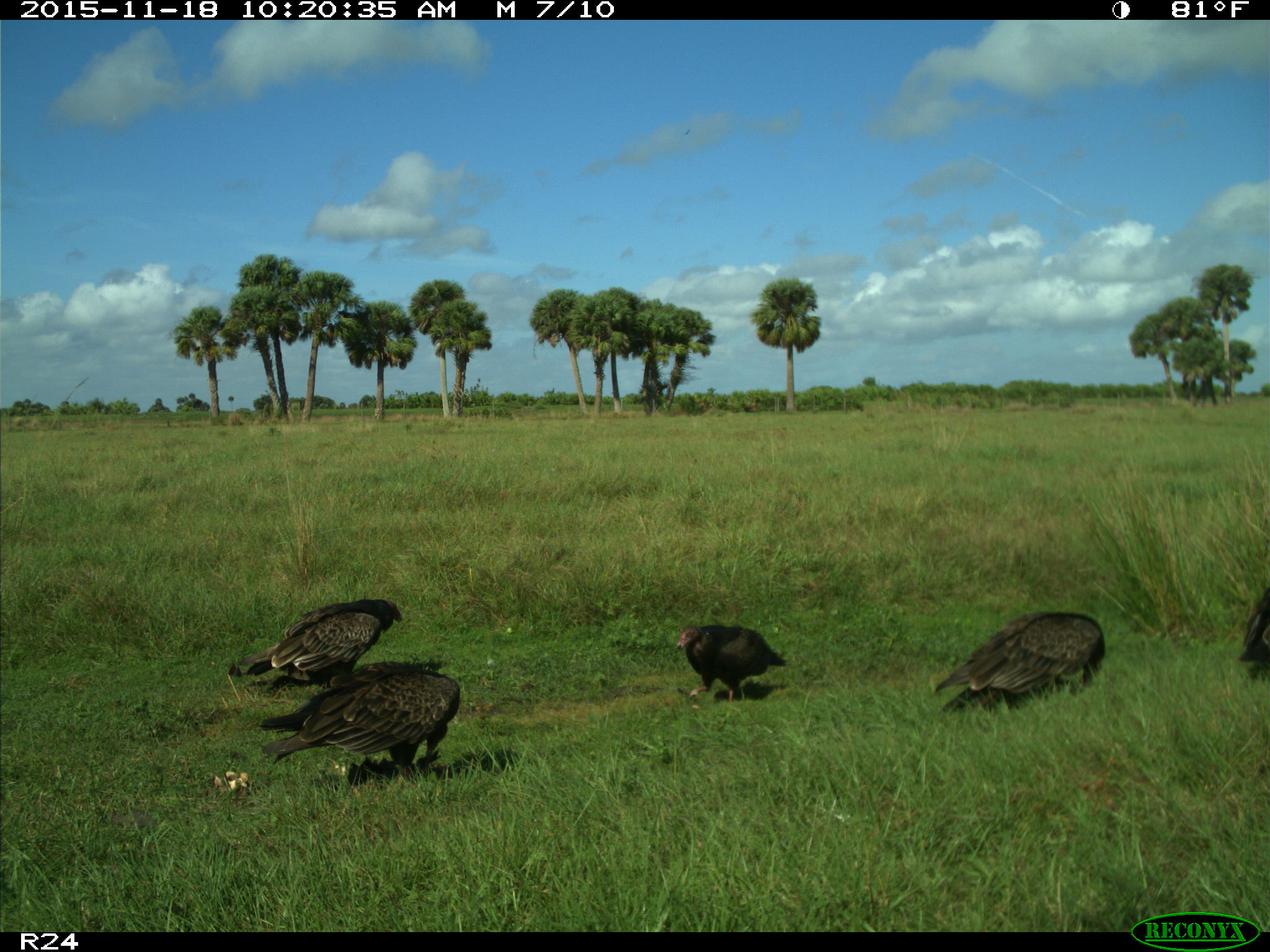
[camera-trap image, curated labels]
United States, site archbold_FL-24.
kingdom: Animalia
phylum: Chordata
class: Aves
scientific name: Aves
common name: birds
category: unidentified bird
Unidentified bird (birds) (Aves).